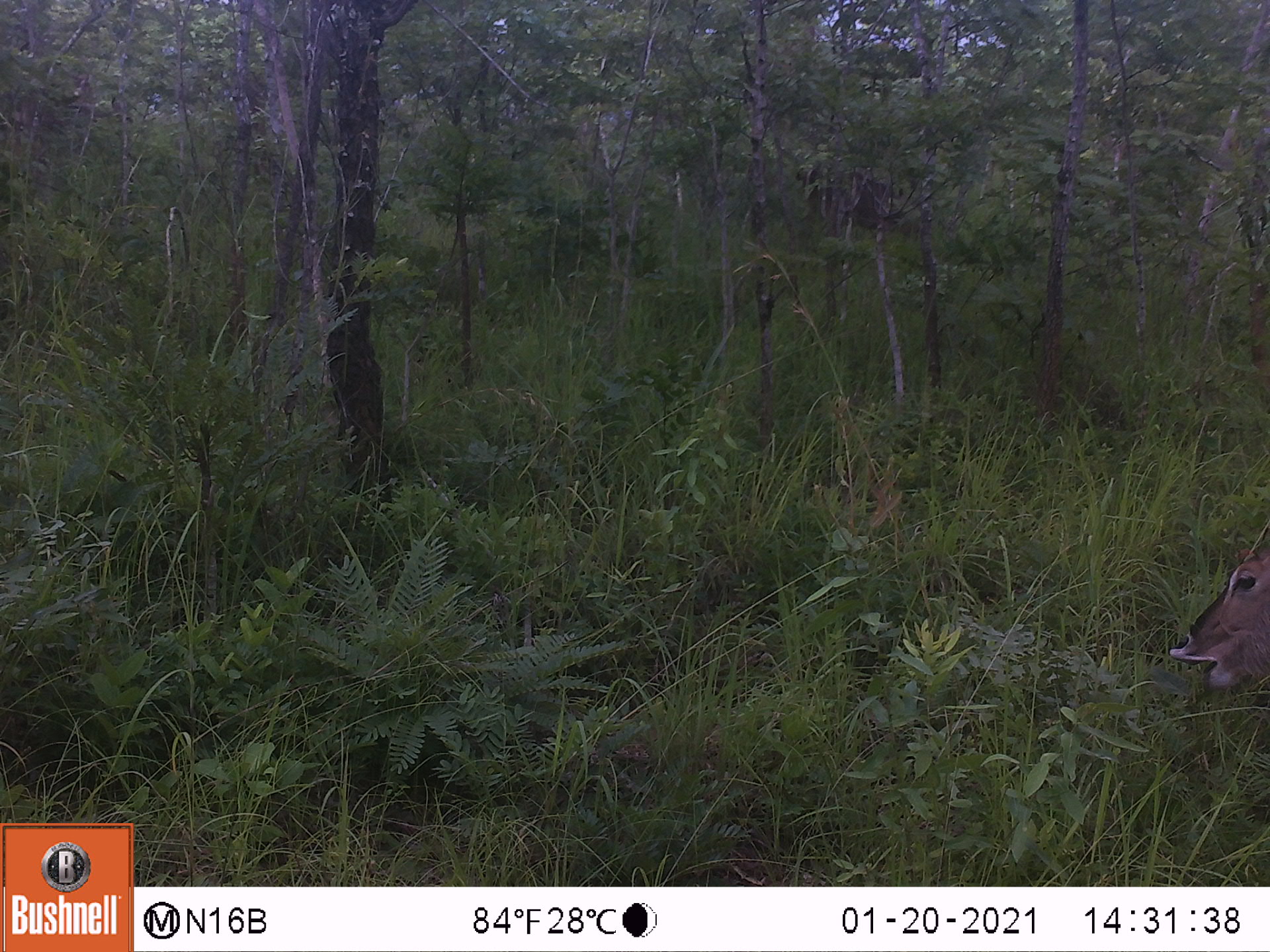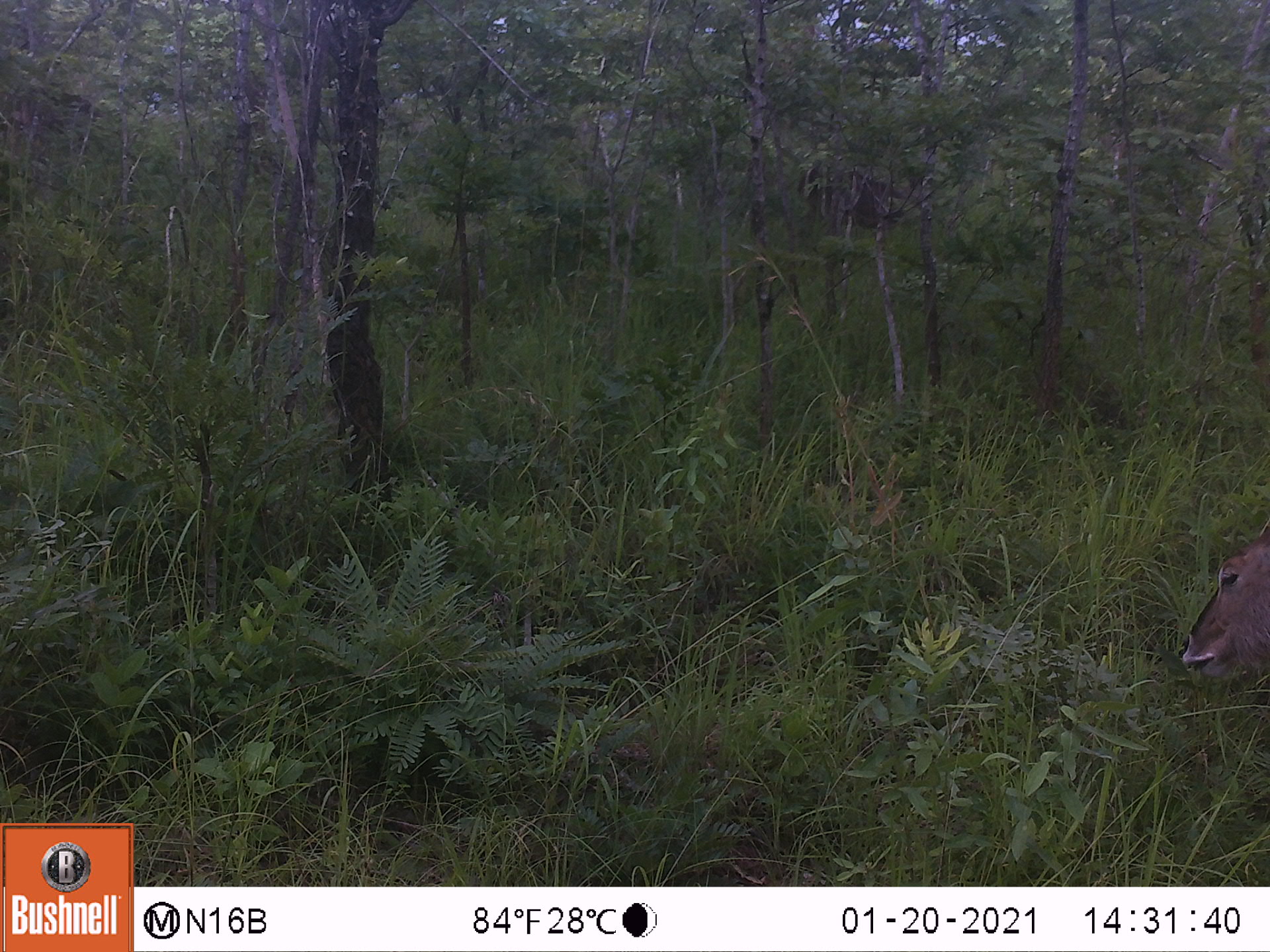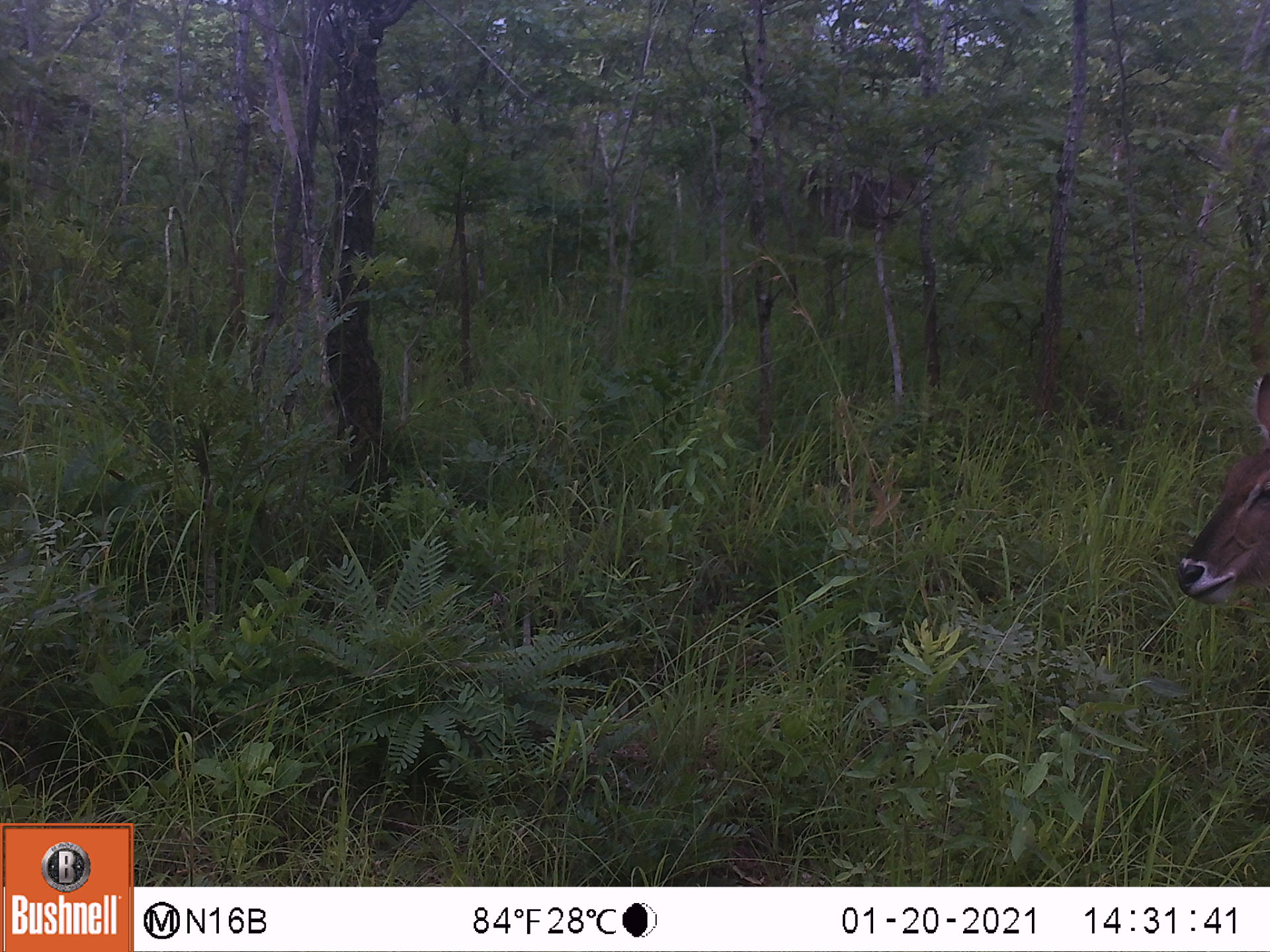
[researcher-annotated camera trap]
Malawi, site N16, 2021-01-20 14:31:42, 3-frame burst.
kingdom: Animalia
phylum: Chordata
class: Mammalia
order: Artiodactyla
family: Bovidae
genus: Kobus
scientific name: Kobus ellipsiprymnus ellipsiprymnus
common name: common waterbuck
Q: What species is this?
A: Common waterbuck (Kobus ellipsiprymnus ellipsiprymnus).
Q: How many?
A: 1.